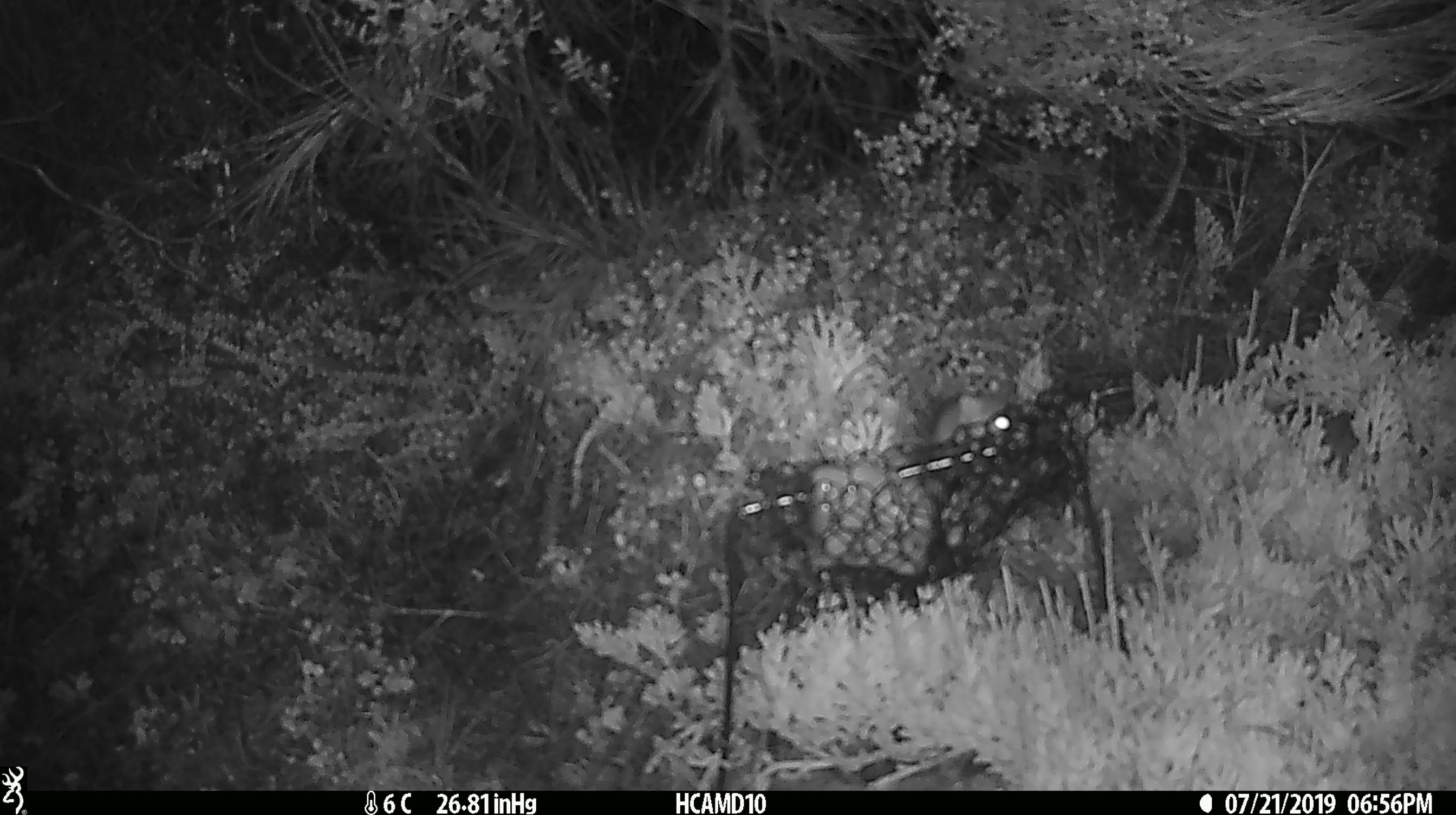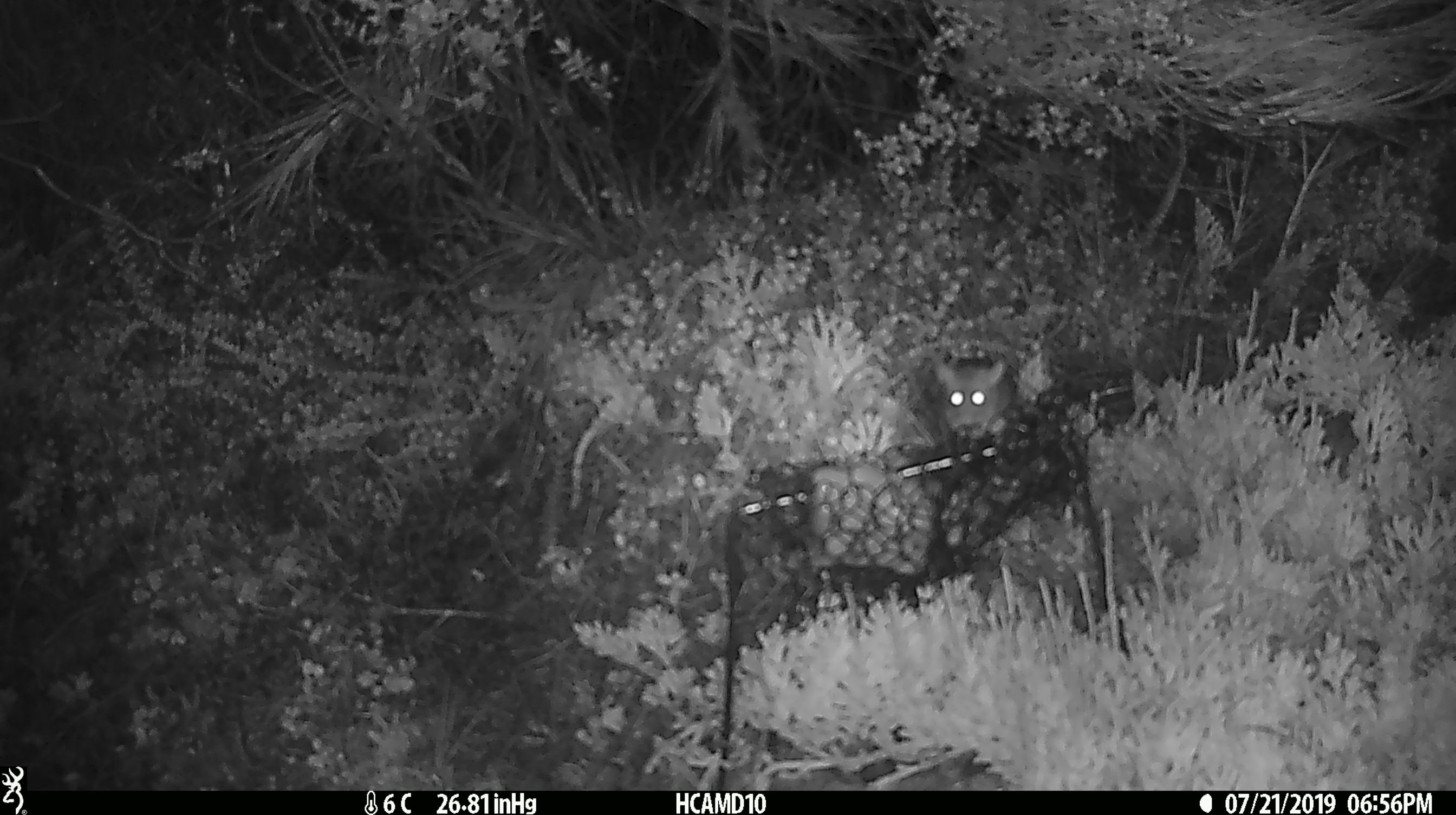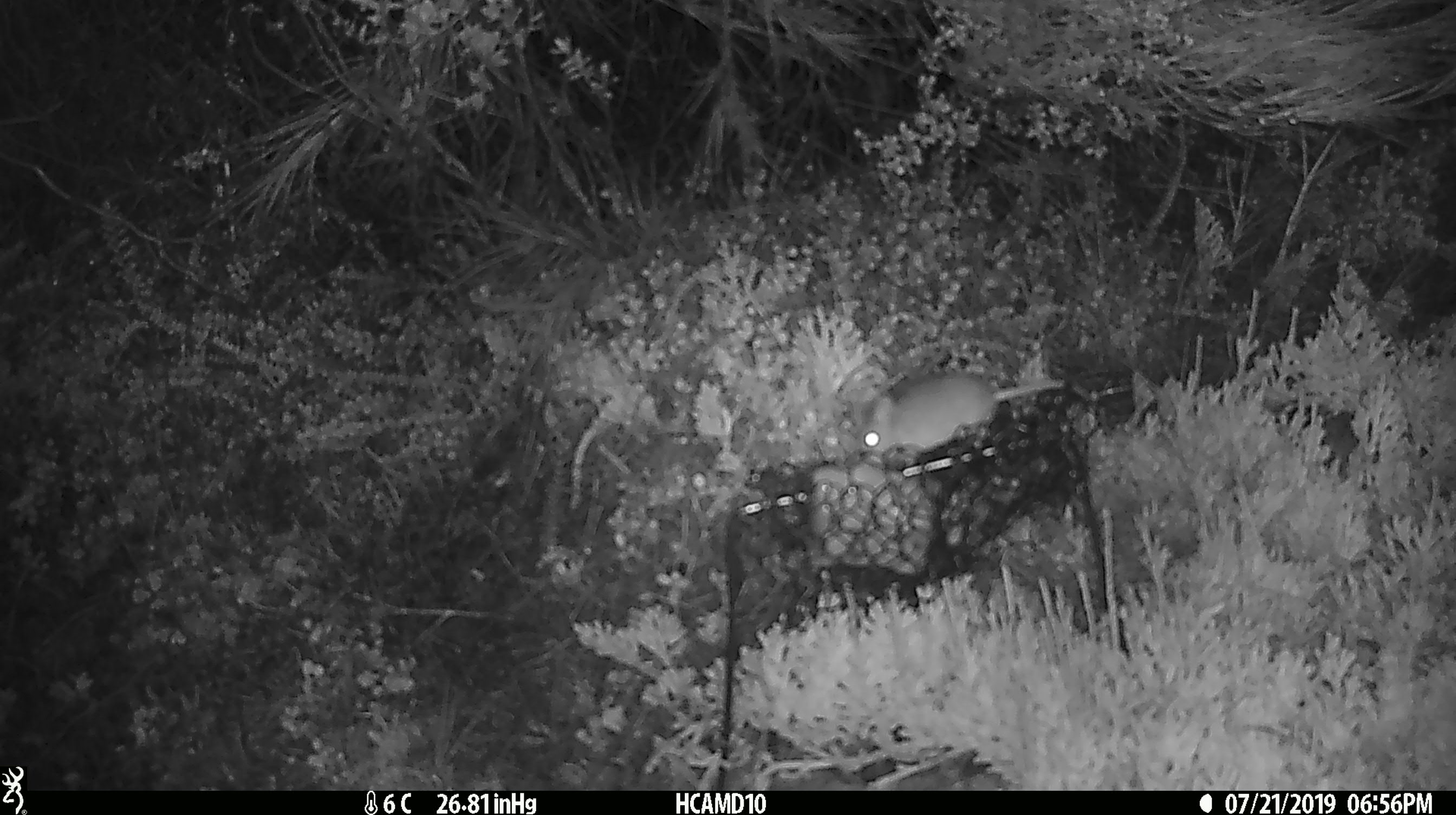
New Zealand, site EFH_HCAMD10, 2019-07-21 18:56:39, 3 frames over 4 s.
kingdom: Animalia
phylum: Chordata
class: Mammalia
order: Rodentia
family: Muridae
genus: Mus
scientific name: Mus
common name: mouse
Mouse (Mus).